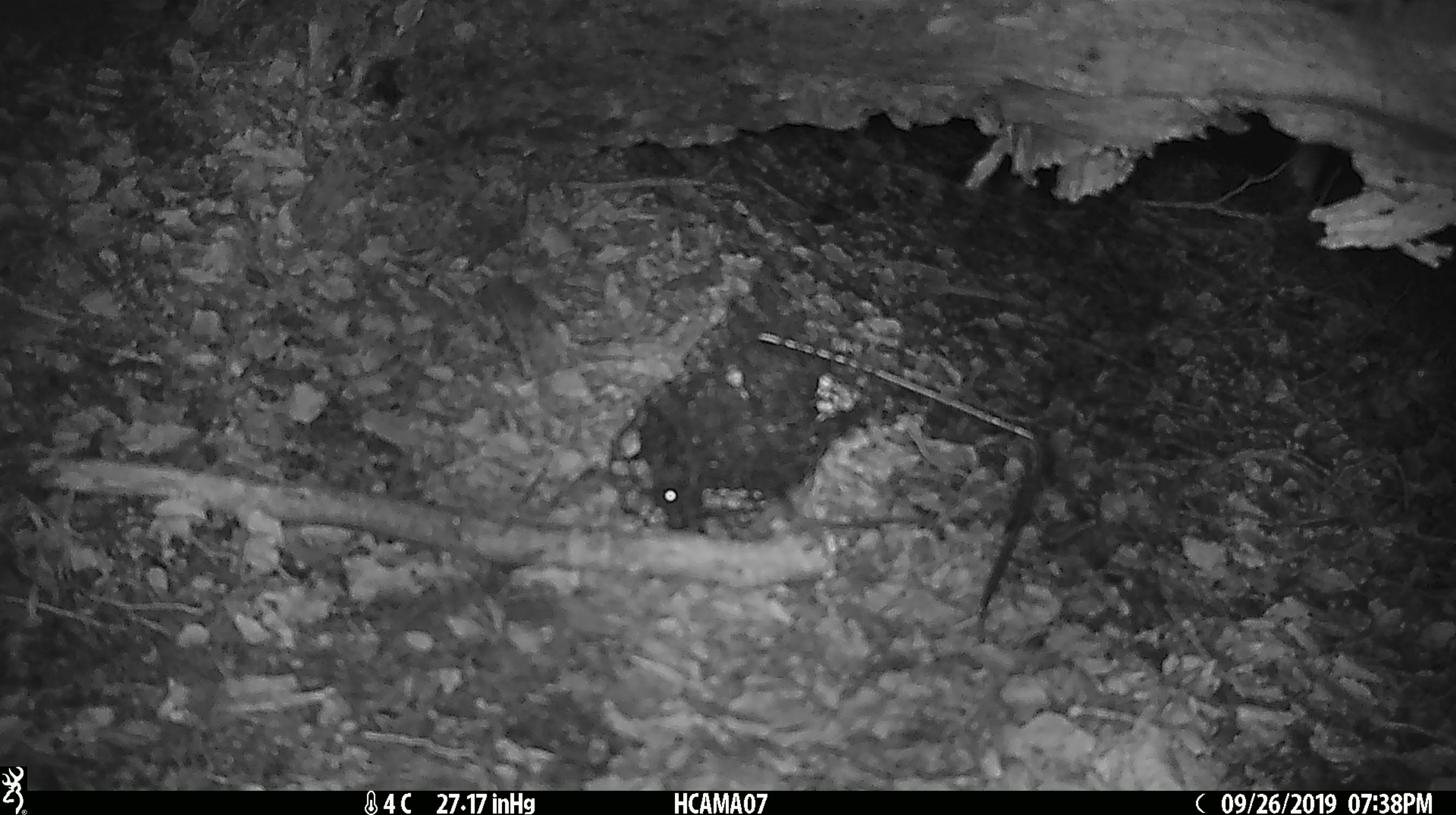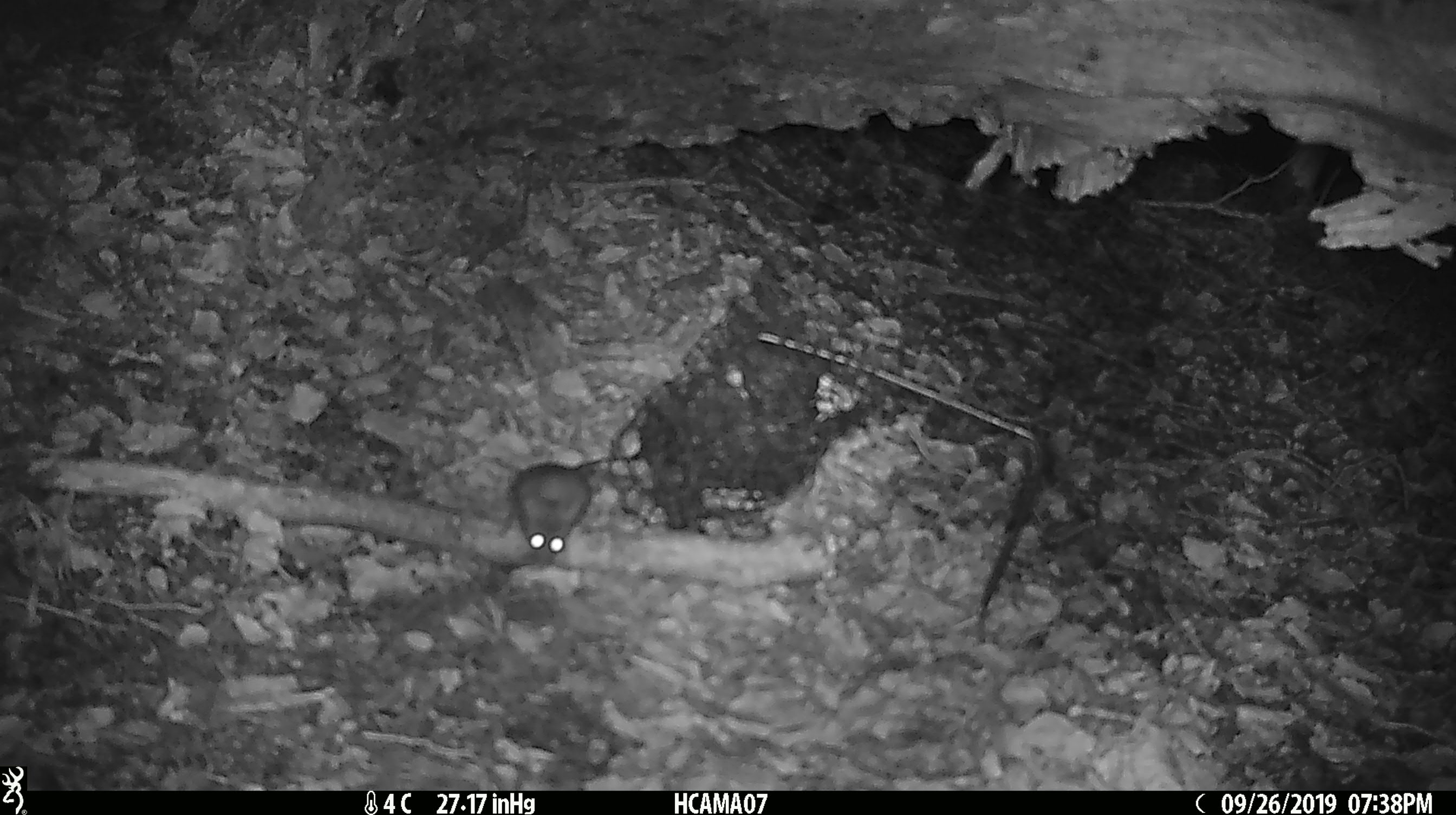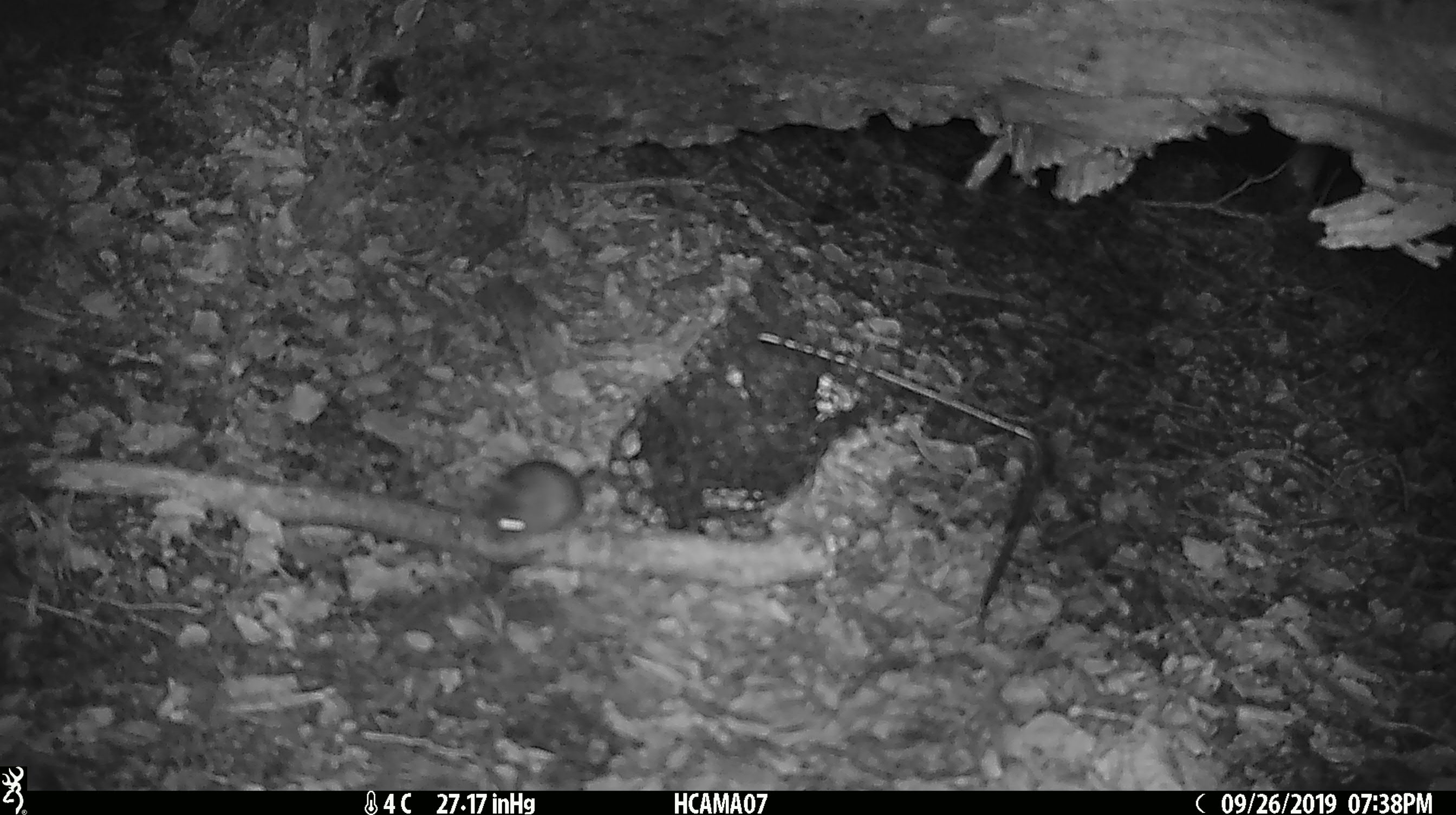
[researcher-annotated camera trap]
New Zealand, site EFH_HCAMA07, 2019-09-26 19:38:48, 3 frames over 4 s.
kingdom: Animalia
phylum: Chordata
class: Mammalia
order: Rodentia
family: Muridae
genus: Mus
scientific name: Mus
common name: mouse